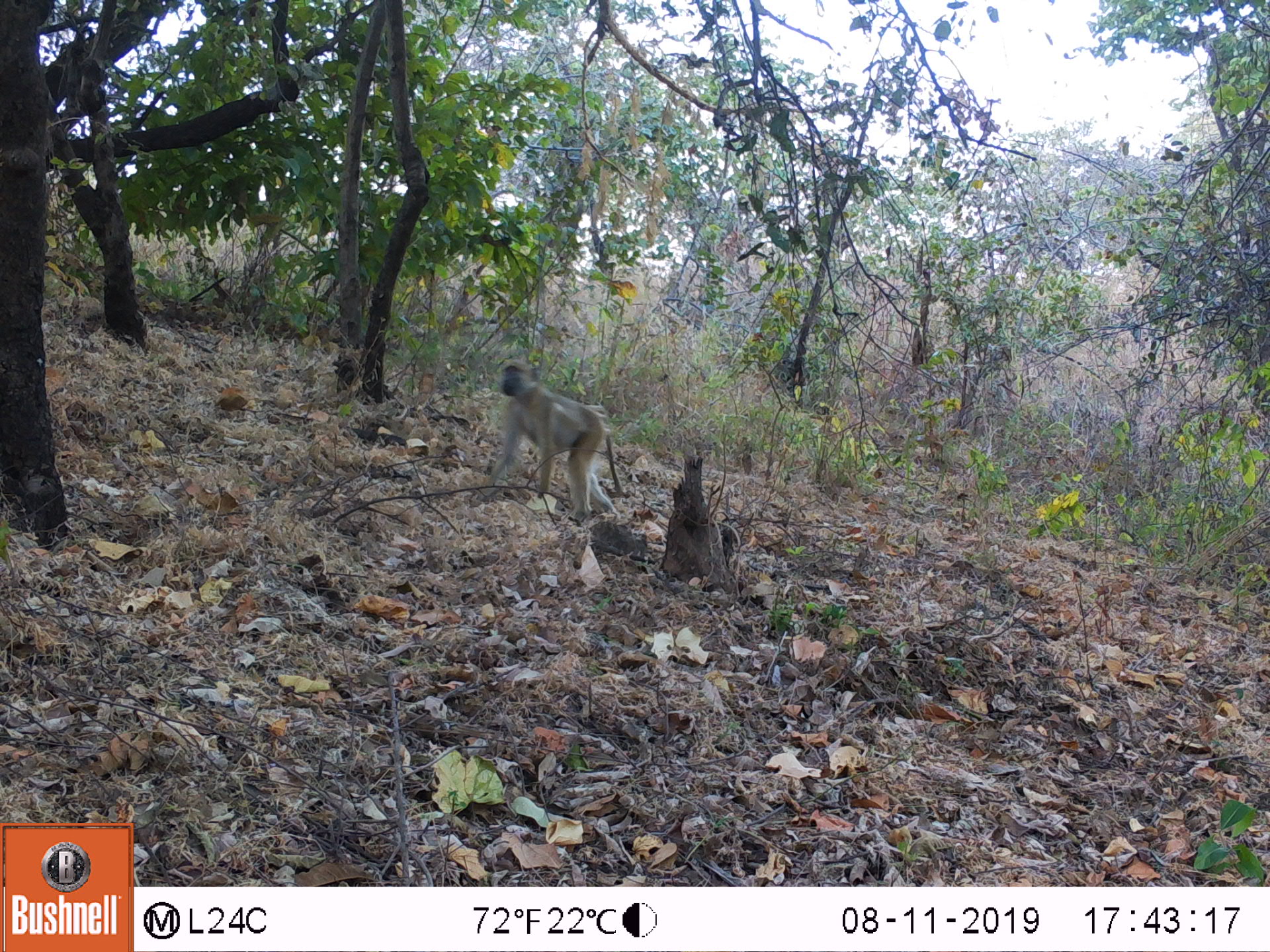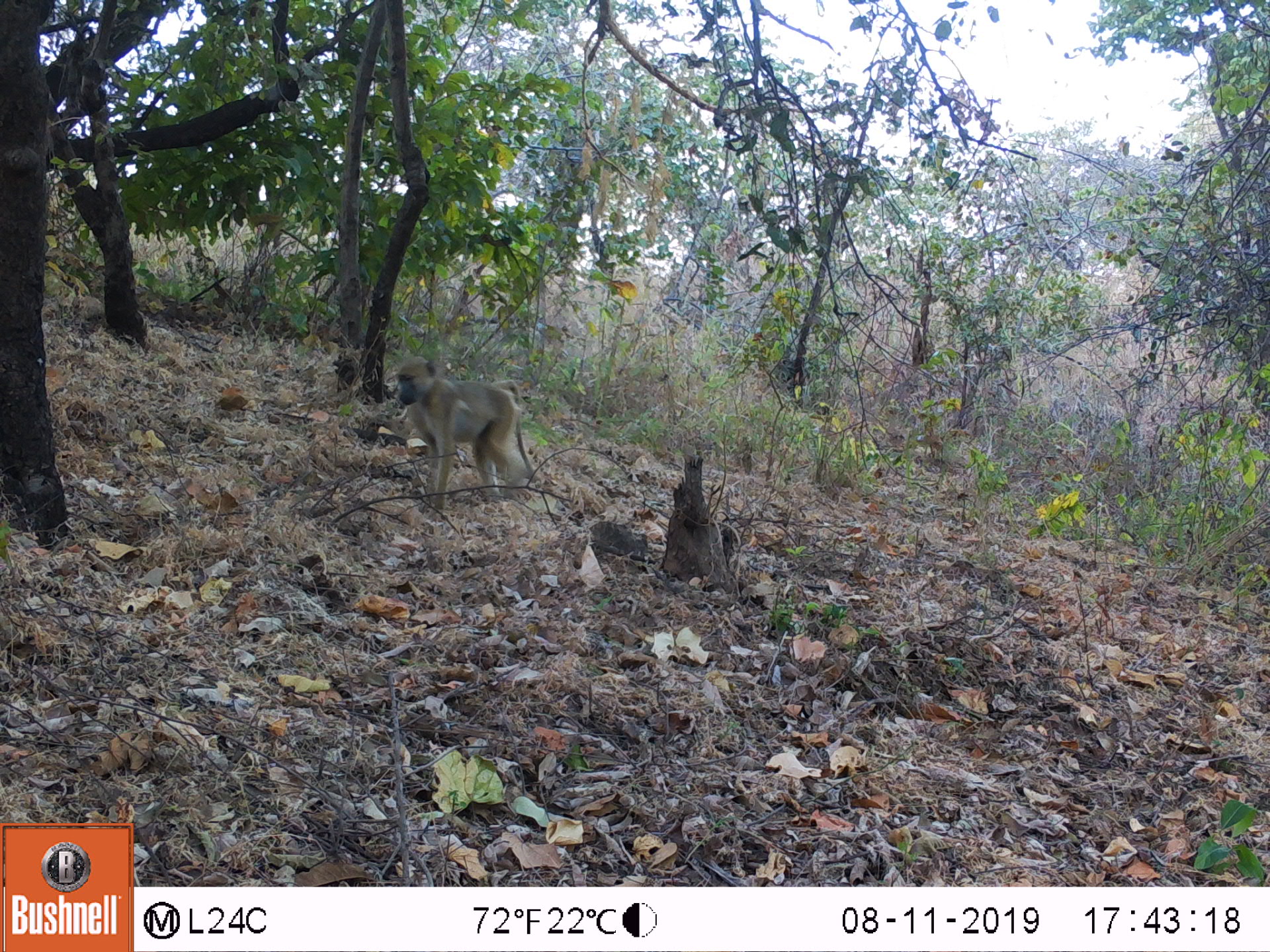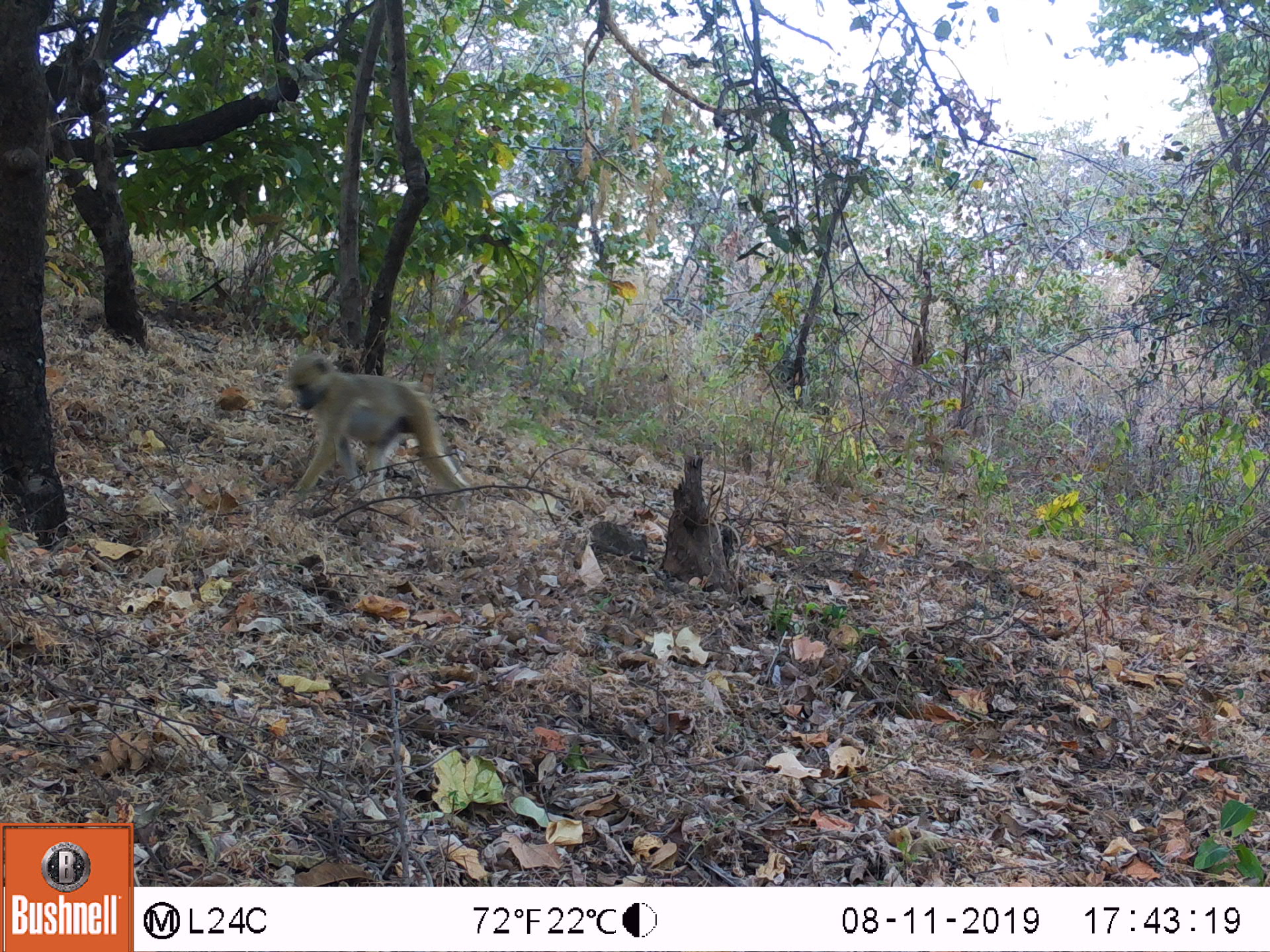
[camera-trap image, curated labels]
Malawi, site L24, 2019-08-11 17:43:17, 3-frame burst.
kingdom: Animalia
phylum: Chordata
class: Mammalia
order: Primates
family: Cercopithecidae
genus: Papio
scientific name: Papio cynocephalus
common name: yellow baboon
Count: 1.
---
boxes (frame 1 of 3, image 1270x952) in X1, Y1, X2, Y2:
yellow baboon: 494, 355, 617, 517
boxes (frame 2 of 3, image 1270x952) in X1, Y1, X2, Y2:
yellow baboon: 389, 360, 534, 515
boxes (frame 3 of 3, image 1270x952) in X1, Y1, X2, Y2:
yellow baboon: 275, 351, 469, 510